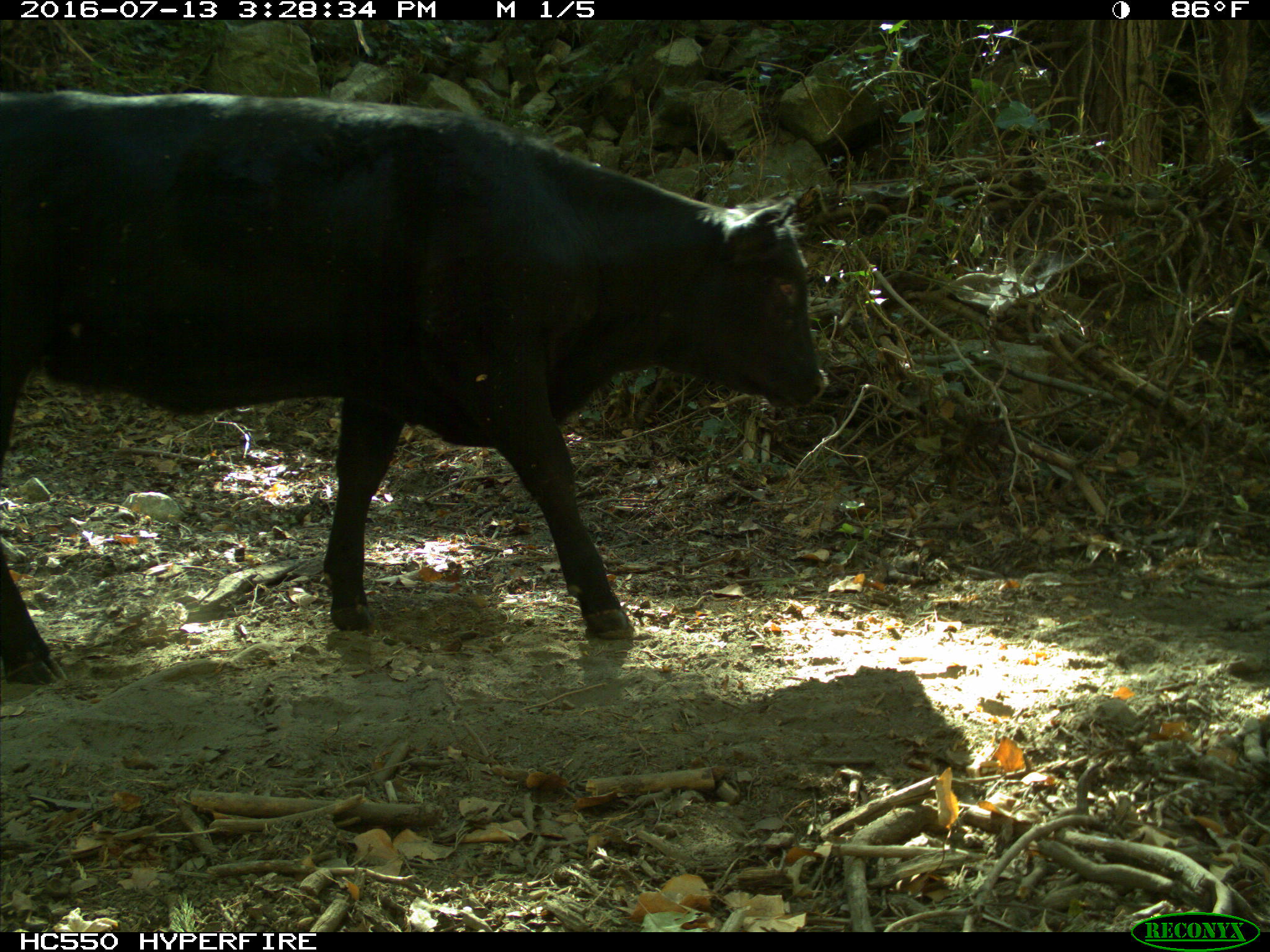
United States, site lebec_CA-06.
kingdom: Animalia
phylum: Chordata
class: Mammalia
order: Artiodactyla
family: Bovidae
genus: Bos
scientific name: Bos taurus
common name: domestic cow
Bos taurus (domestic cow).